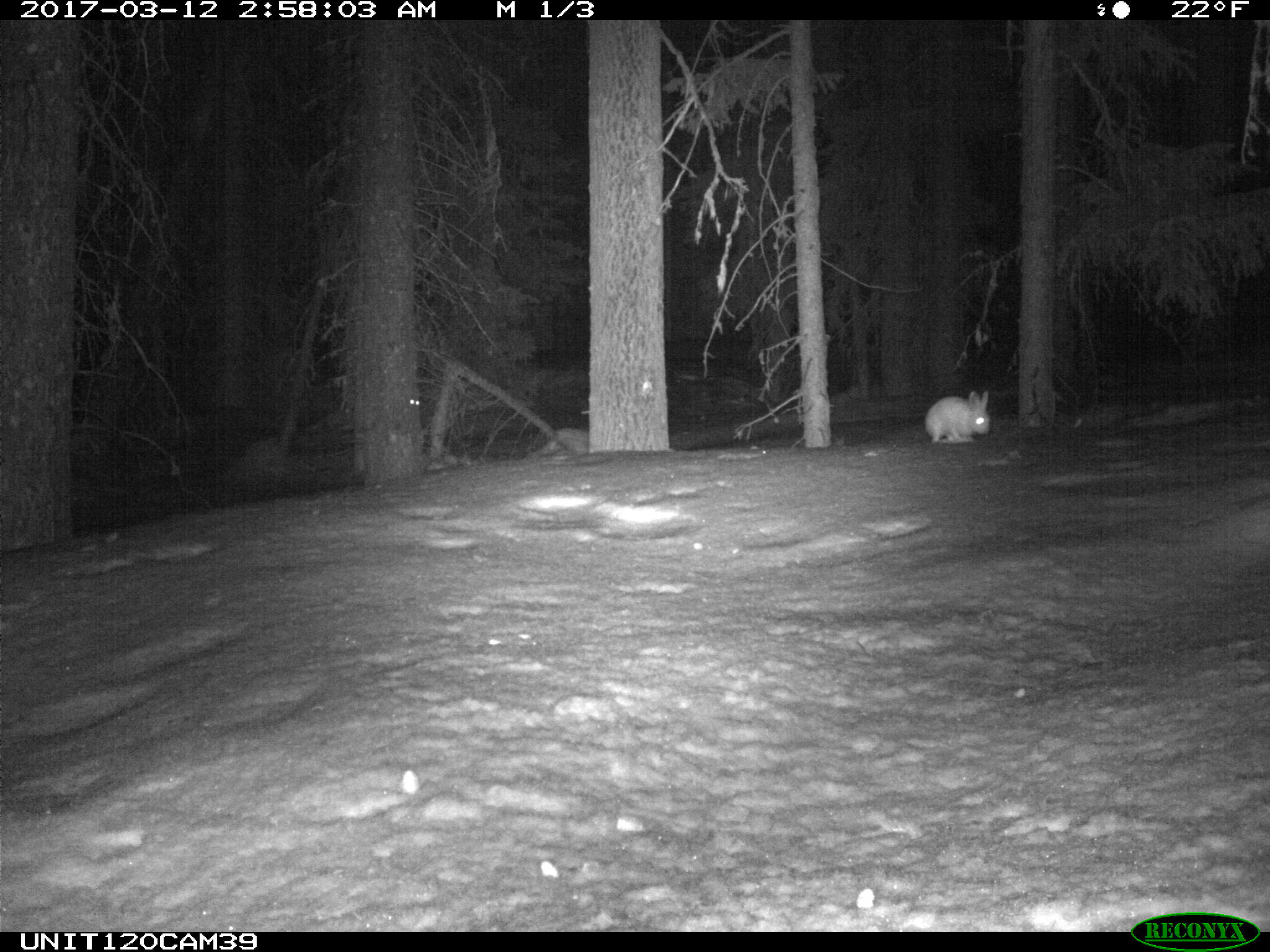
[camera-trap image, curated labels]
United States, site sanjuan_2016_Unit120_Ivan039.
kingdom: Animalia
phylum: Chordata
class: Mammalia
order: Lagomorpha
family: Leporidae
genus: Lepus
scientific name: Lepus americanus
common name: snowshoe hare